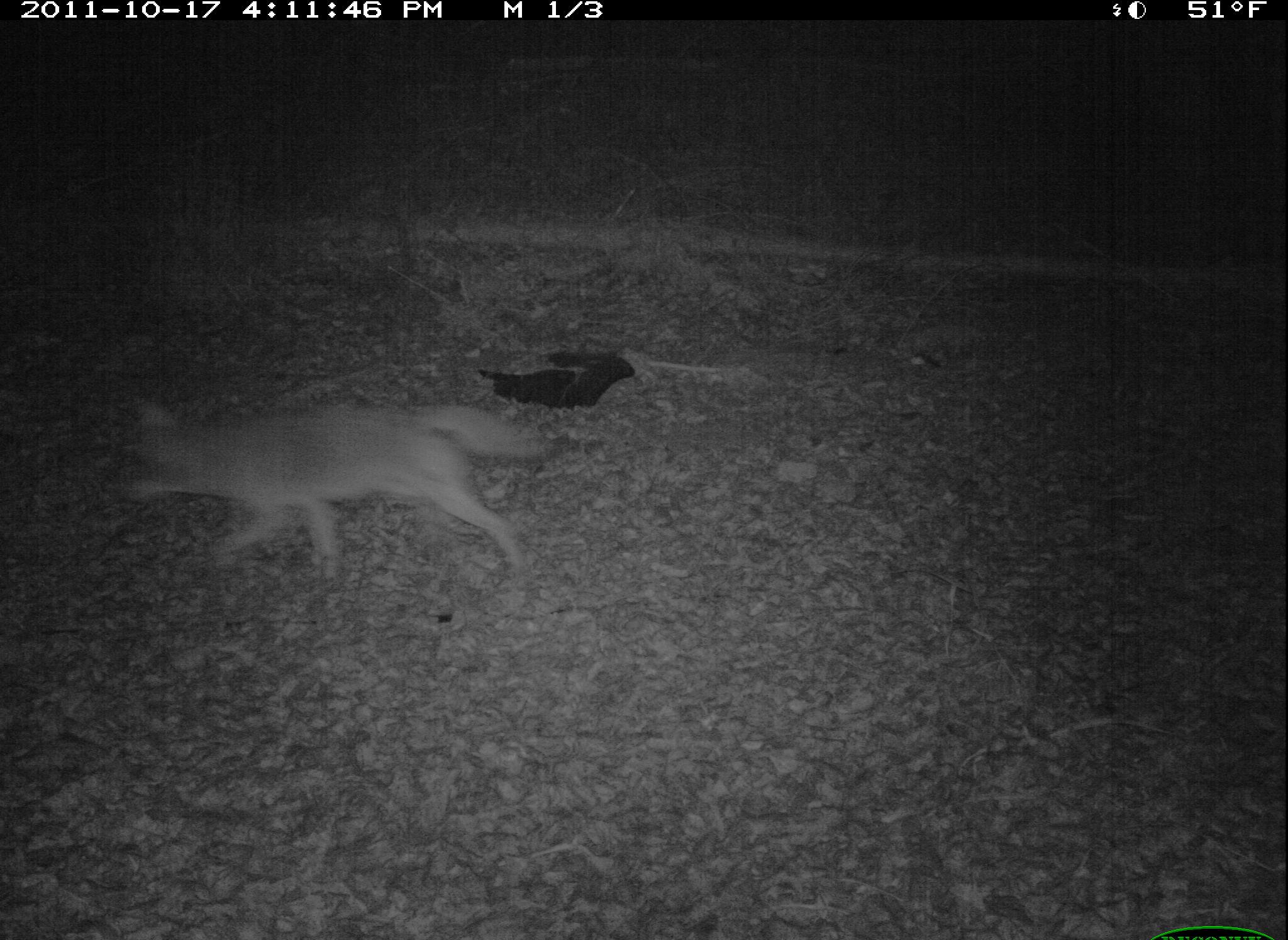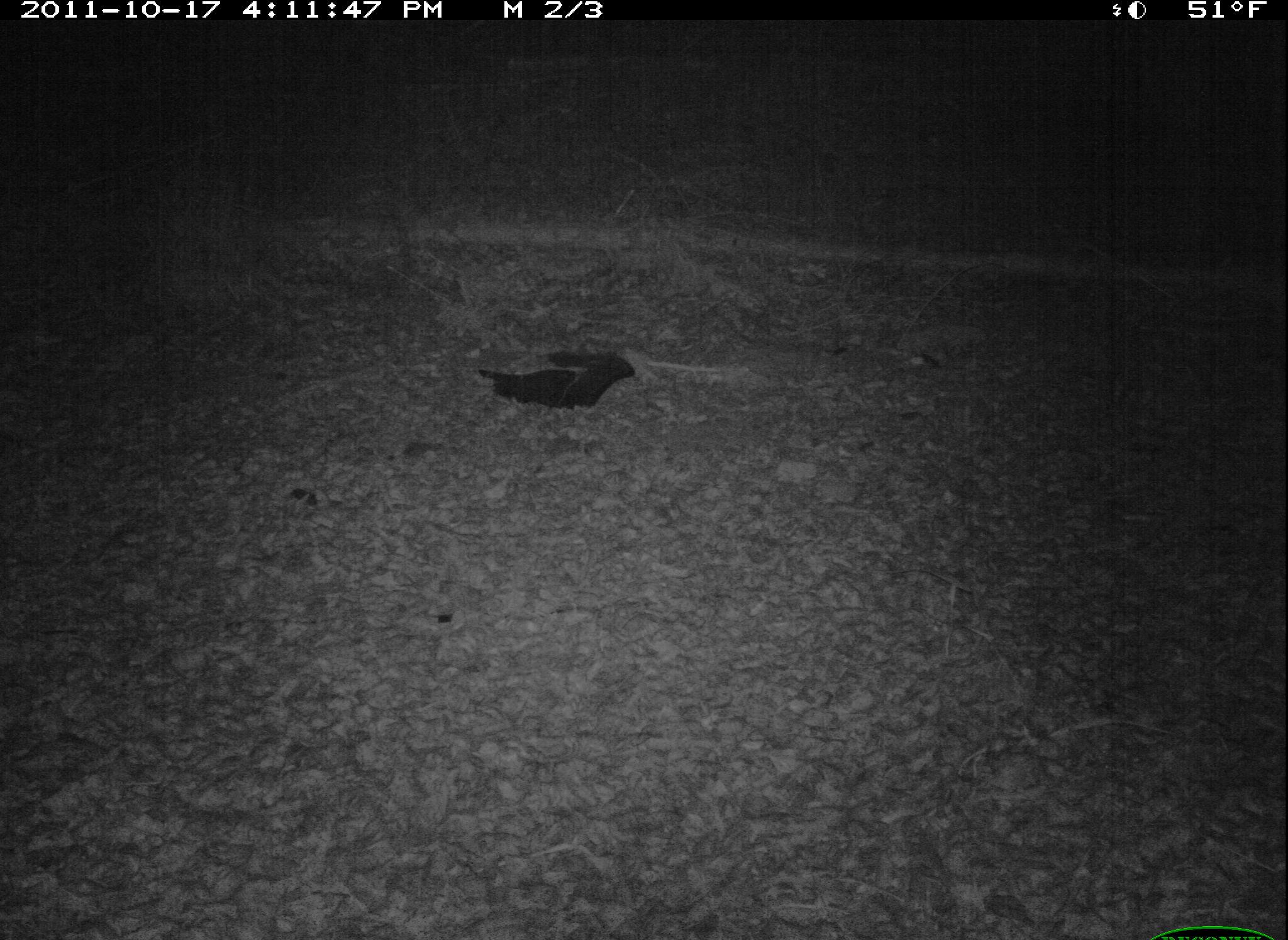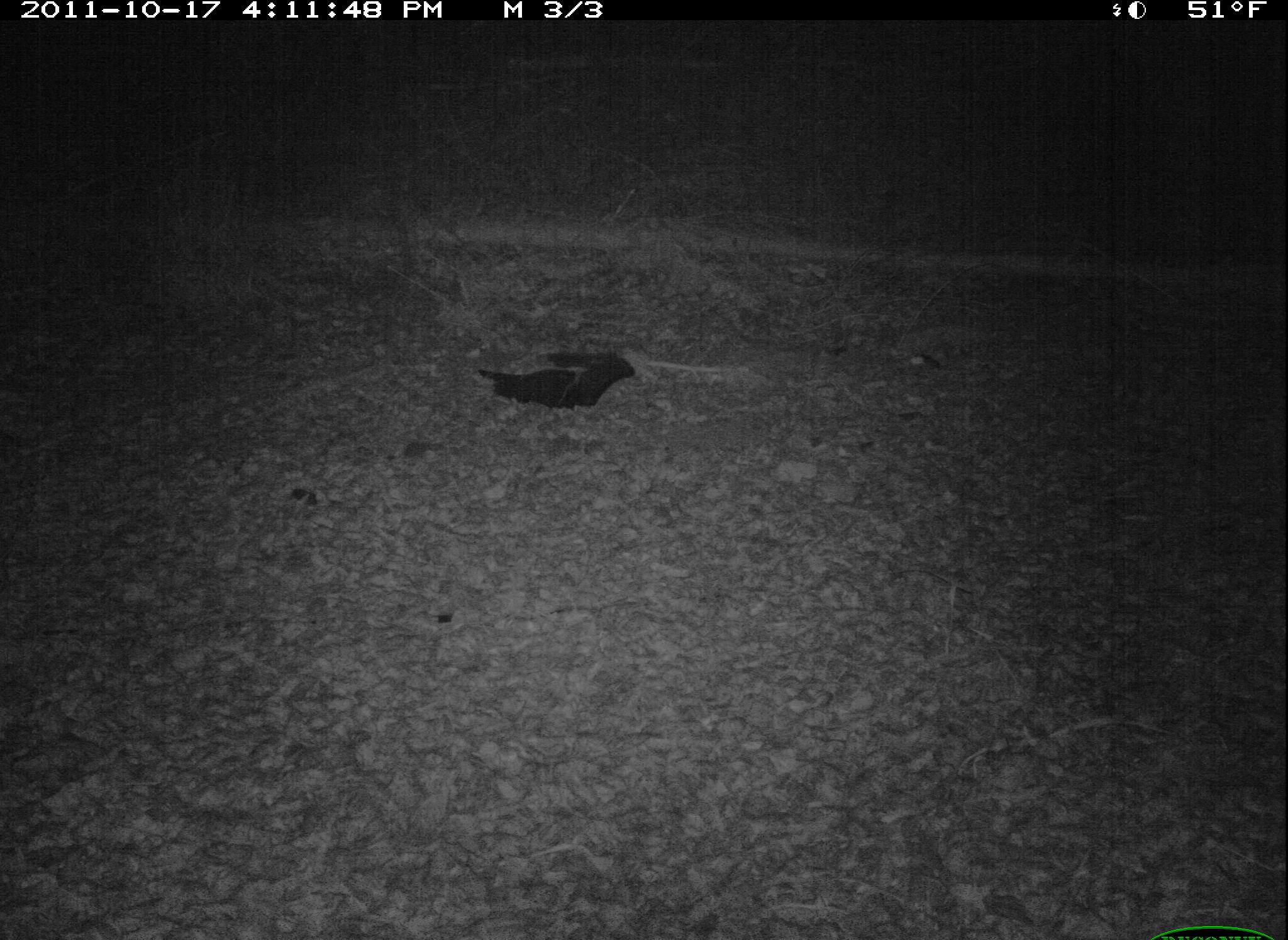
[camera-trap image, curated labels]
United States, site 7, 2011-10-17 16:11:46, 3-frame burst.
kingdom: Animalia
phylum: Chordata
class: Mammalia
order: Carnivora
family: Canidae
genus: Canis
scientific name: Canis latrans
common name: coyote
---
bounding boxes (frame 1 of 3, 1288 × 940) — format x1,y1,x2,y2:
coyote: 108,374,554,609